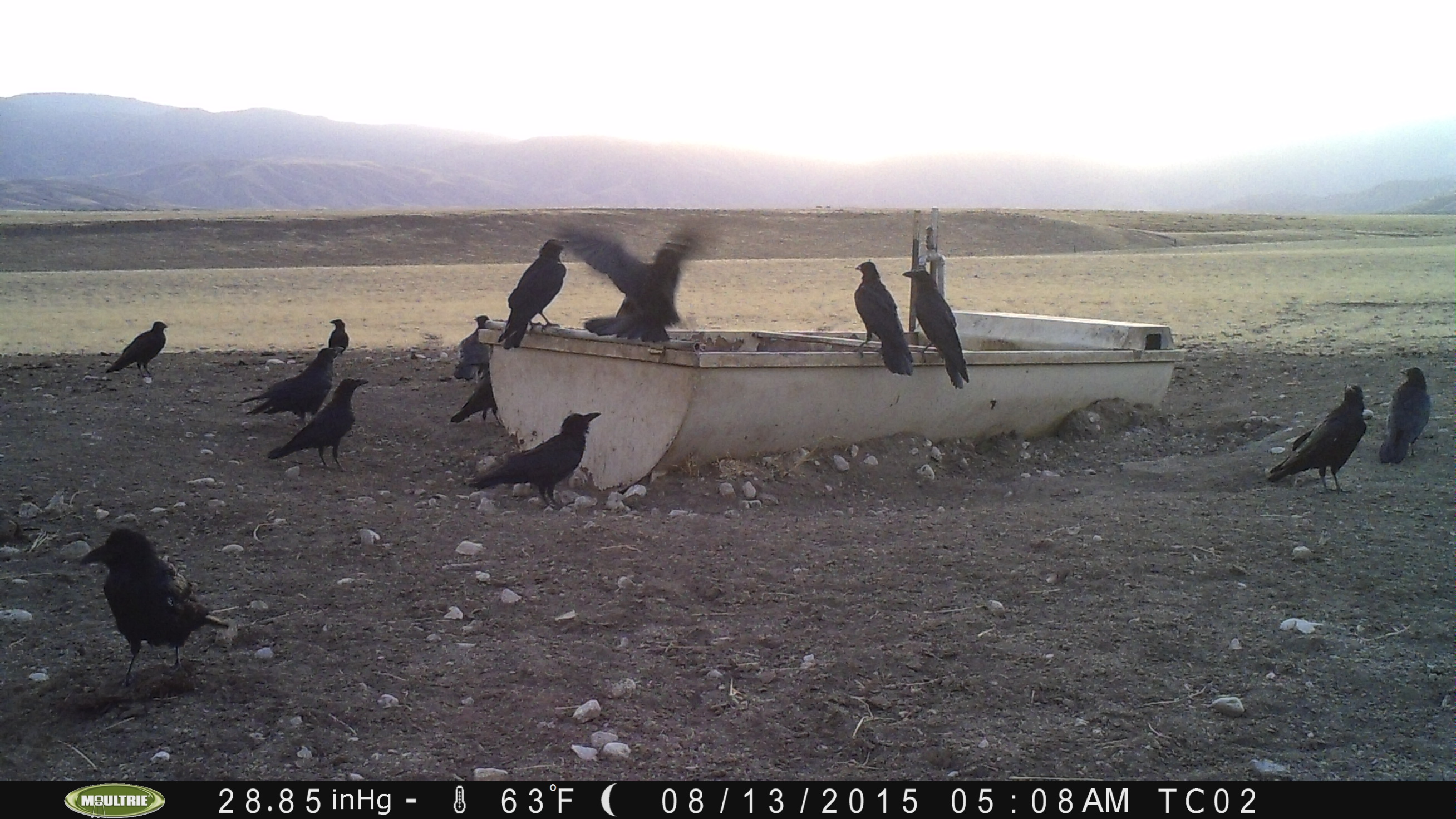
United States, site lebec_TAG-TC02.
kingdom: Animalia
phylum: Chordata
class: Aves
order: Passeriformes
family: Corvidae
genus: Corvus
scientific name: Corvus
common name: crows and ravens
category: unidentified corvus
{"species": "unidentified corvus (crows and ravens) (Corvus)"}